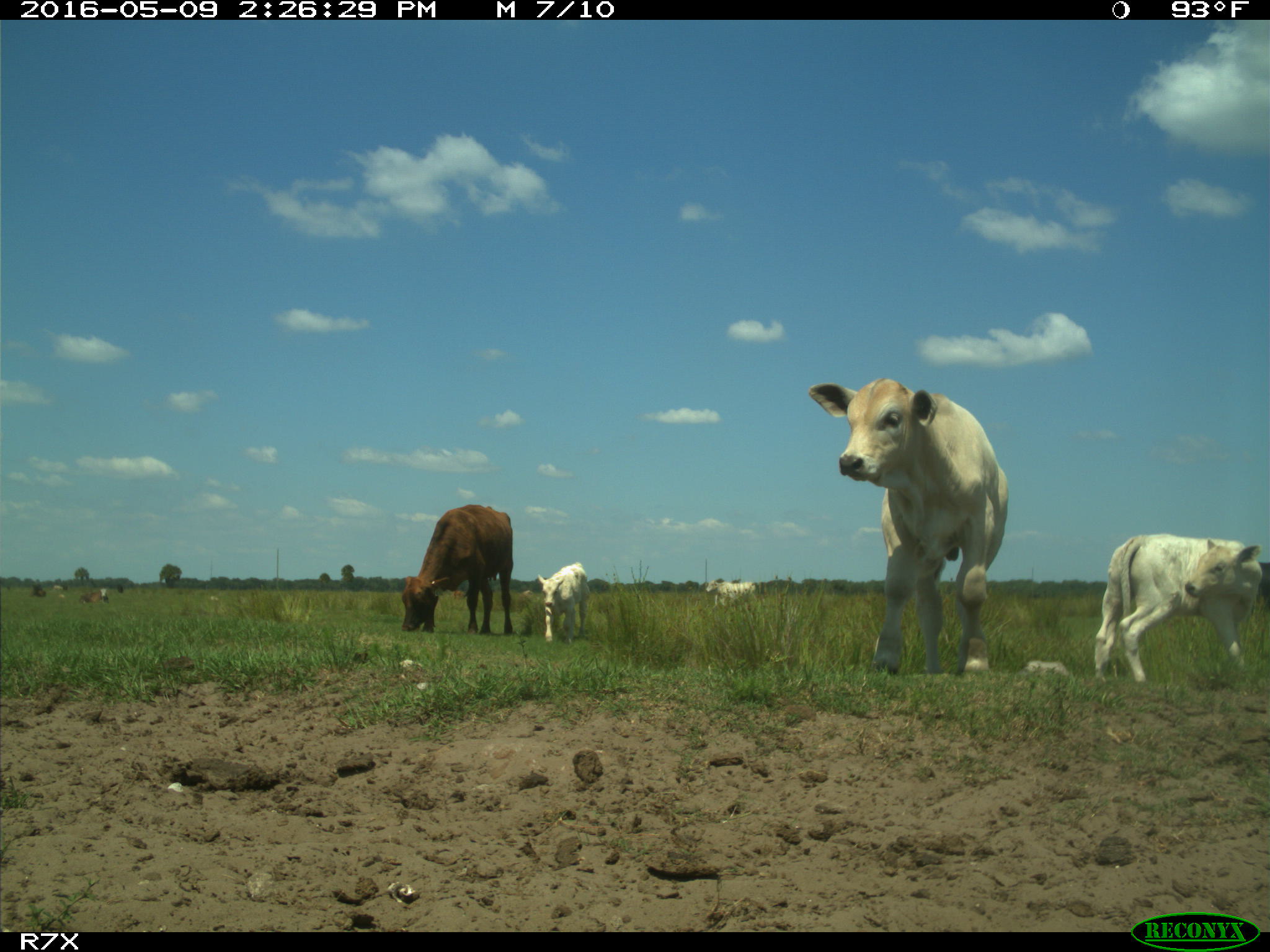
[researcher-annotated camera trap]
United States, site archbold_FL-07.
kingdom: Animalia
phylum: Chordata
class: Mammalia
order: Artiodactyla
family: Bovidae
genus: Bos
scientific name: Bos taurus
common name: domestic cow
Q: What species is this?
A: Bos taurus (domestic cow).